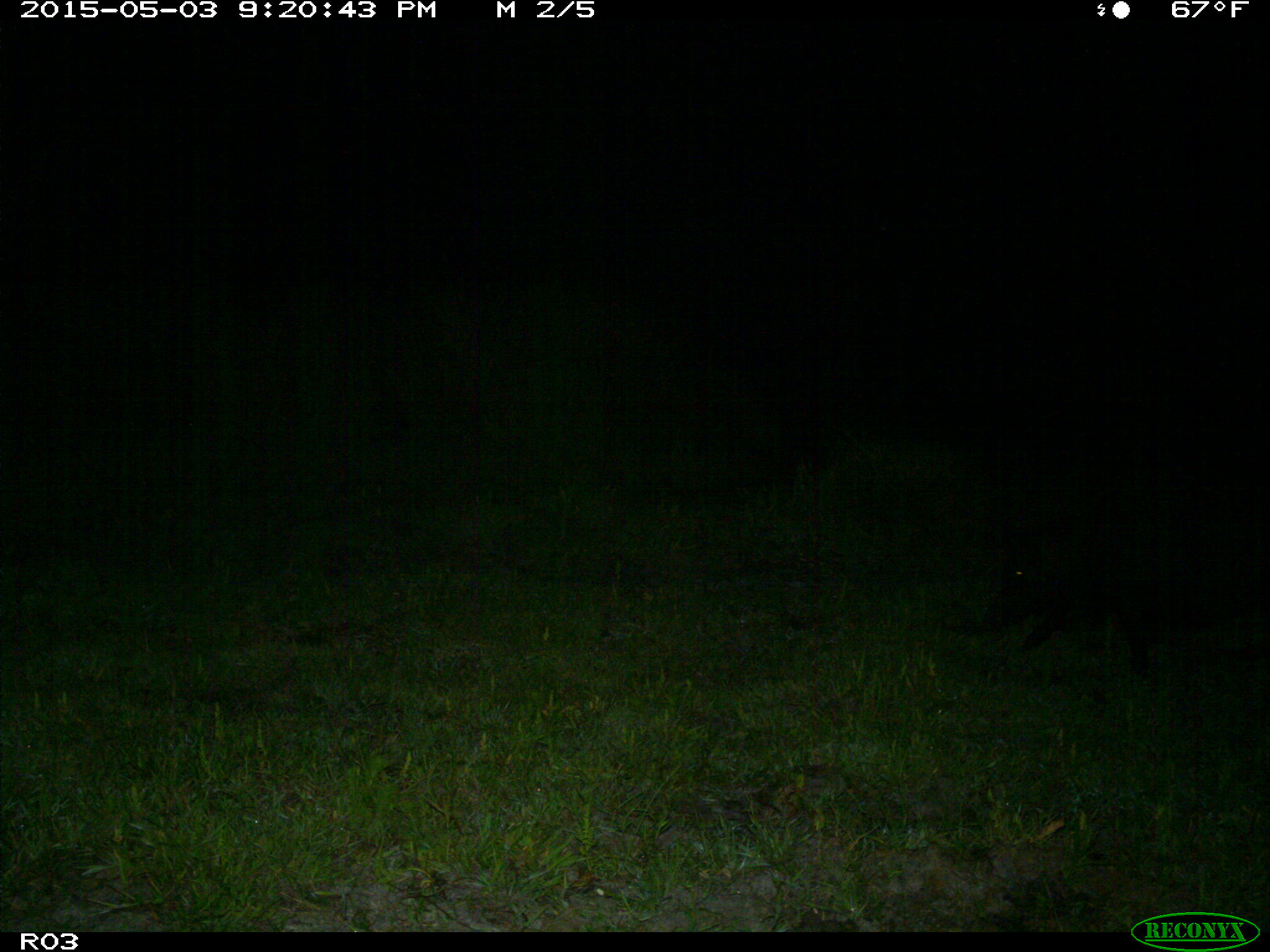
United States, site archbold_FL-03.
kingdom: Animalia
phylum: Chordata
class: Mammalia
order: Artiodactyla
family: Suidae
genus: Sus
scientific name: Sus scrofa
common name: wild boar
Sus scrofa (wild boar).